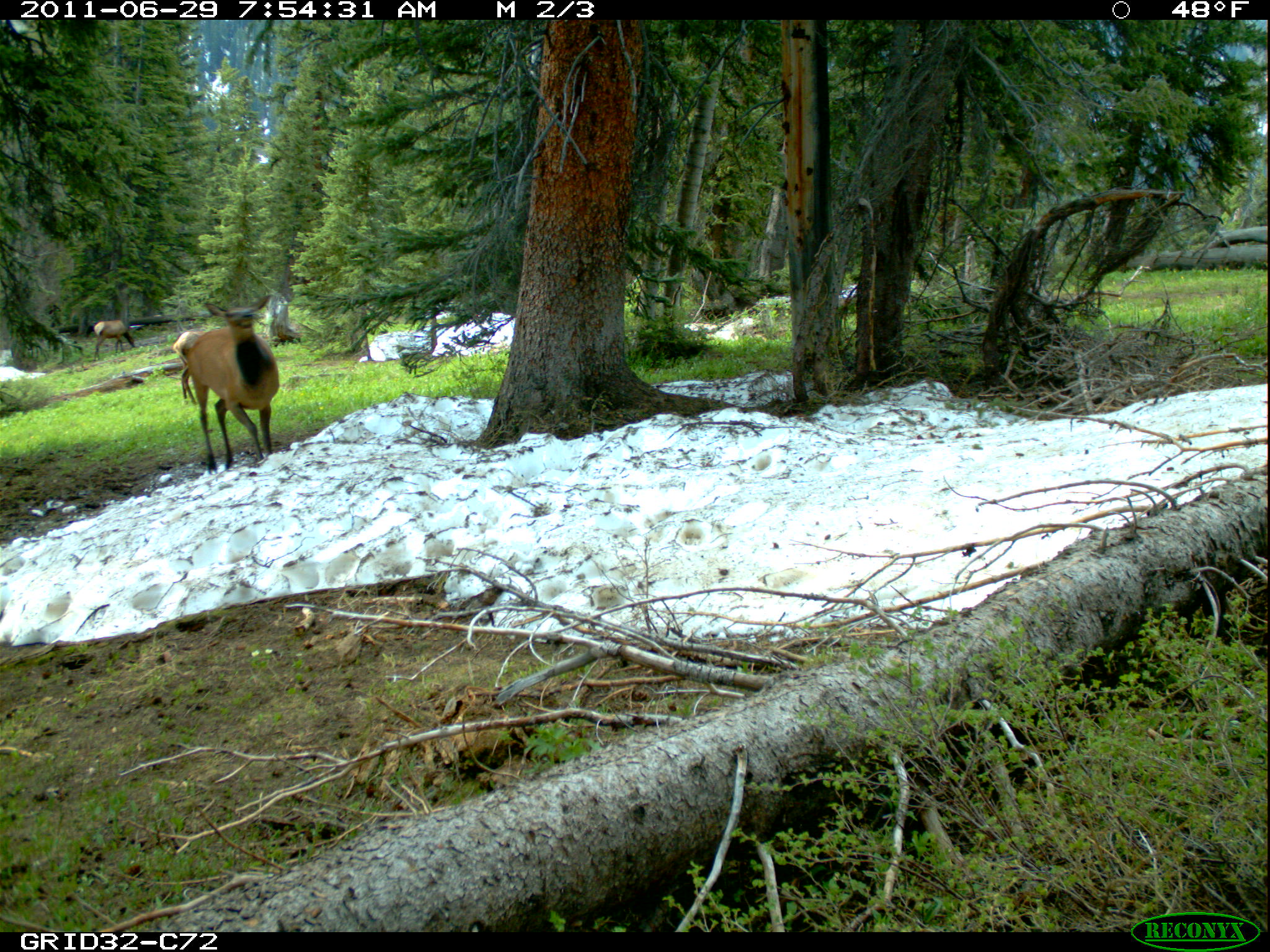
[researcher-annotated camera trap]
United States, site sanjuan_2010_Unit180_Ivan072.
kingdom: Animalia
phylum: Chordata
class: Mammalia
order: Artiodactyla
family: Cervidae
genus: Cervus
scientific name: Cervus elaphus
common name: red deer